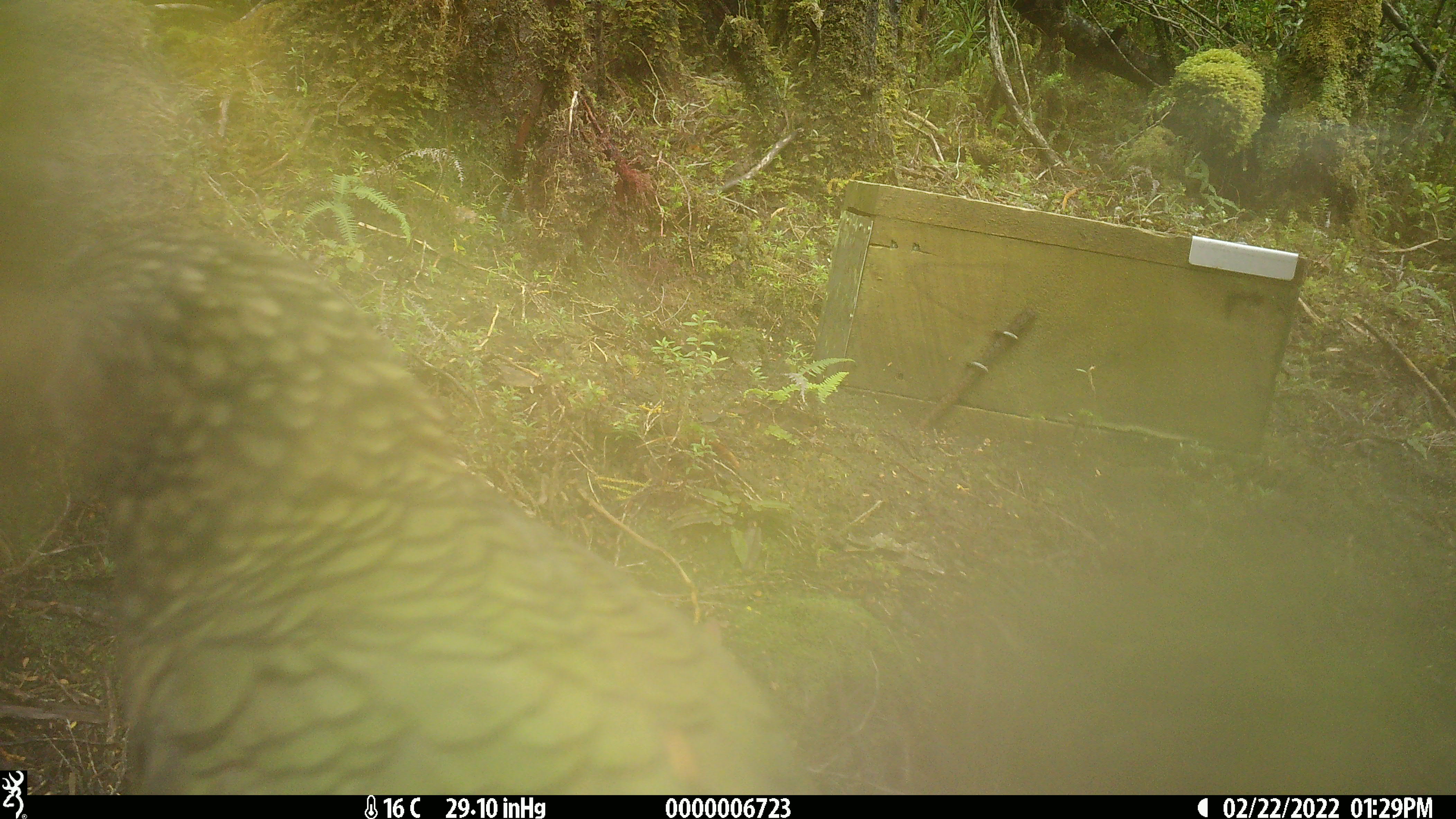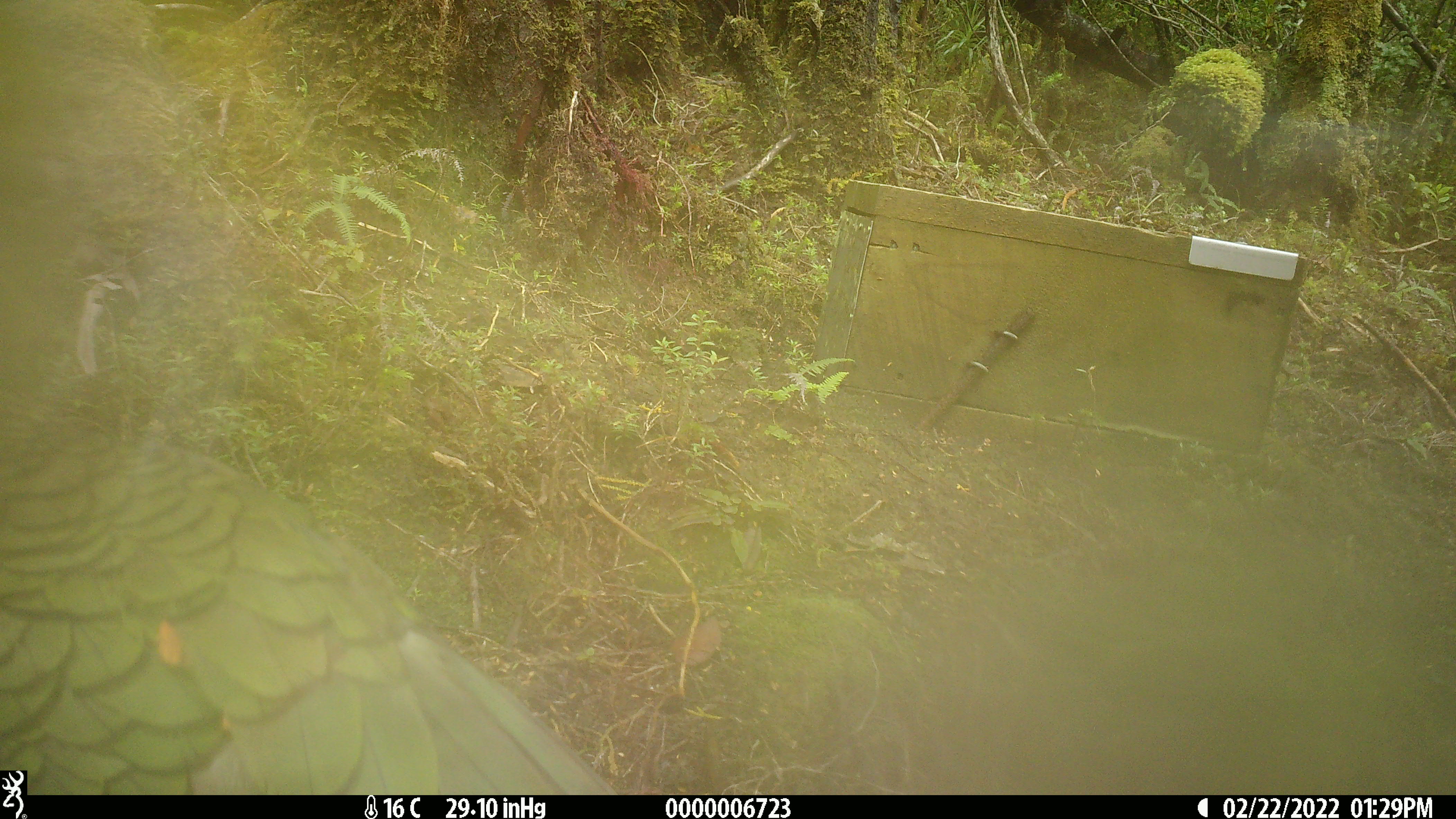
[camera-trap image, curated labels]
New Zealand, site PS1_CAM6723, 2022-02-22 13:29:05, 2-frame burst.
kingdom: Animalia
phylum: Chordata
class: Aves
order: Psittaciformes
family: Strigopidae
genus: Nestor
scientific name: Nestor notabilis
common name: kea